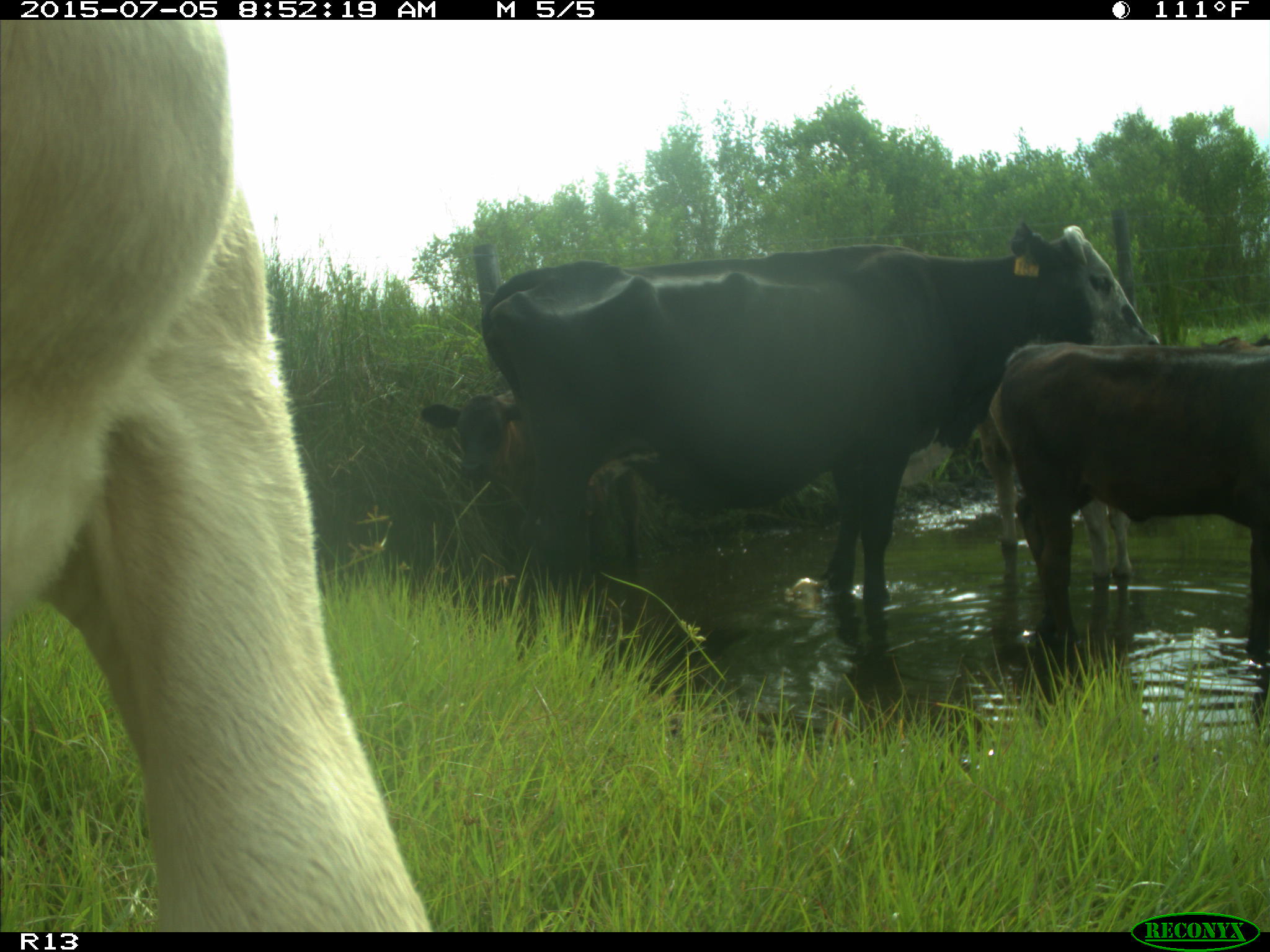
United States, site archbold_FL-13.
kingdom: Animalia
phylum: Chordata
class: Mammalia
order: Artiodactyla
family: Bovidae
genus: Bos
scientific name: Bos taurus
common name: domestic cow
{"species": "Bos taurus (domestic cow)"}